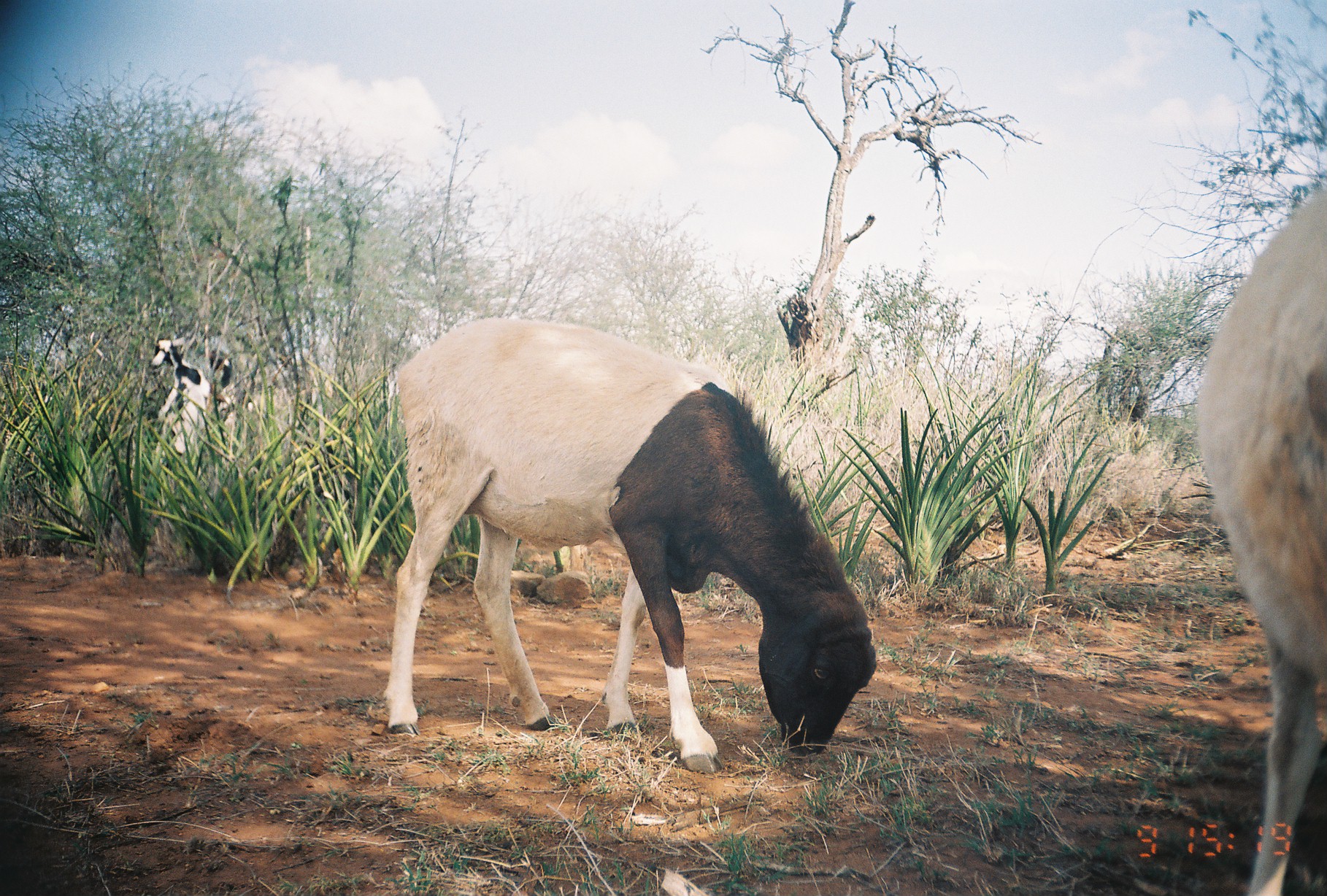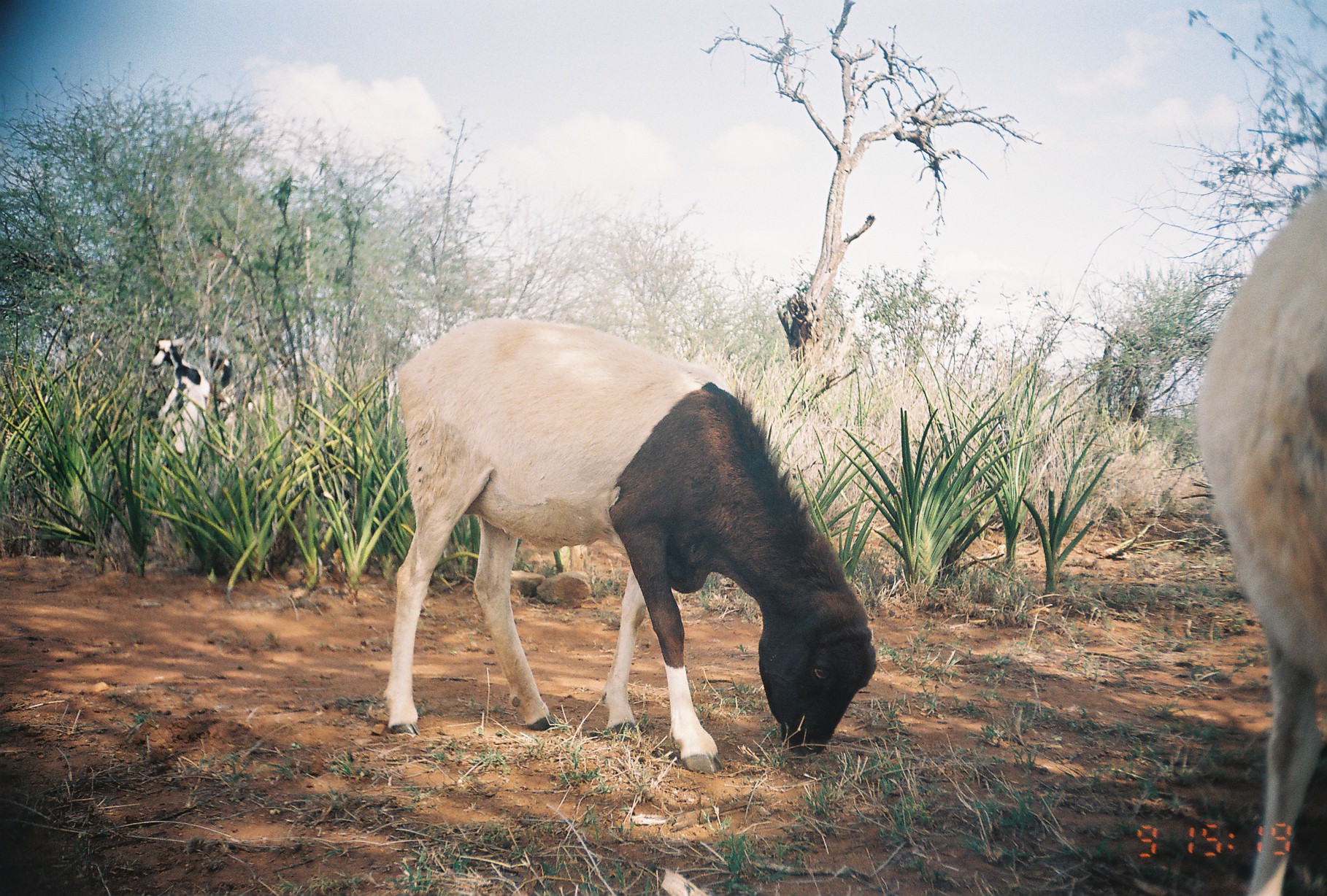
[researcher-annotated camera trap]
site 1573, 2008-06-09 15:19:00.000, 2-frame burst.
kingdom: Animalia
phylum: Chordata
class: Mammalia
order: Artiodactyla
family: Bovidae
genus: Capra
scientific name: Capra aegagrus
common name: wild goat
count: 2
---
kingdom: Animalia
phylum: Chordata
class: Mammalia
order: Artiodactyla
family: Bovidae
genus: Ovis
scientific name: Ovis aries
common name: domestic sheep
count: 2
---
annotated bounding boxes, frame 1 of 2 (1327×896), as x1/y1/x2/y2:
capra aegagrus: 384/320/879/772; 1193/181/1322/895; 152/336/211/453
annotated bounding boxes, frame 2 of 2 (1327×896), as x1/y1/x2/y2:
ovis aries: 384/316/876/772; 1201/176/1326/890; 149/336/205/449